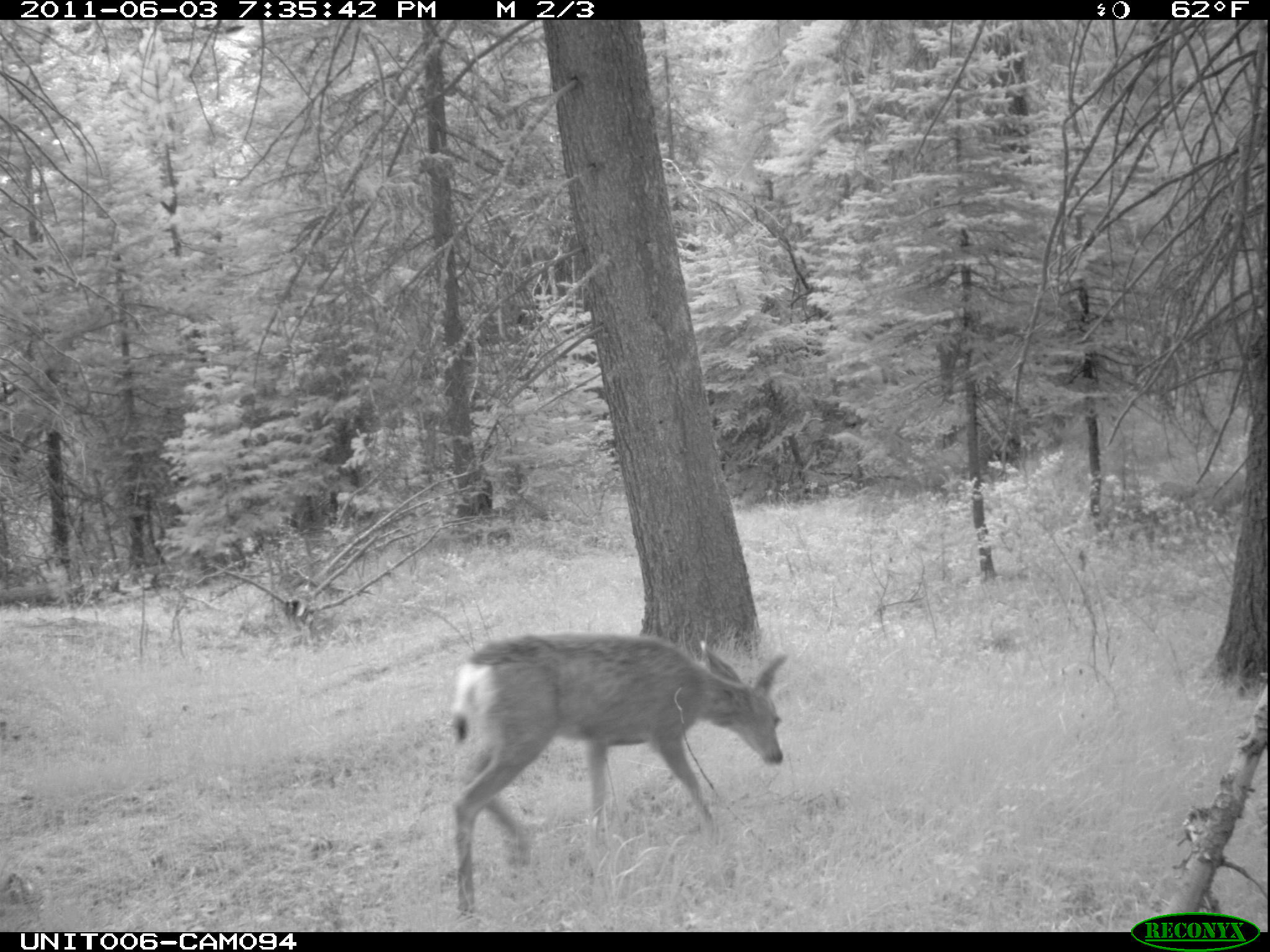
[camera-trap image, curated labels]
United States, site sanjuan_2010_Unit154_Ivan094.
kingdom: Animalia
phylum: Chordata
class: Mammalia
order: Artiodactyla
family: Cervidae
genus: Odocoileus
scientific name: Odocoileus hemionus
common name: mule deer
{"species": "Odocoileus hemionus (mule deer)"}